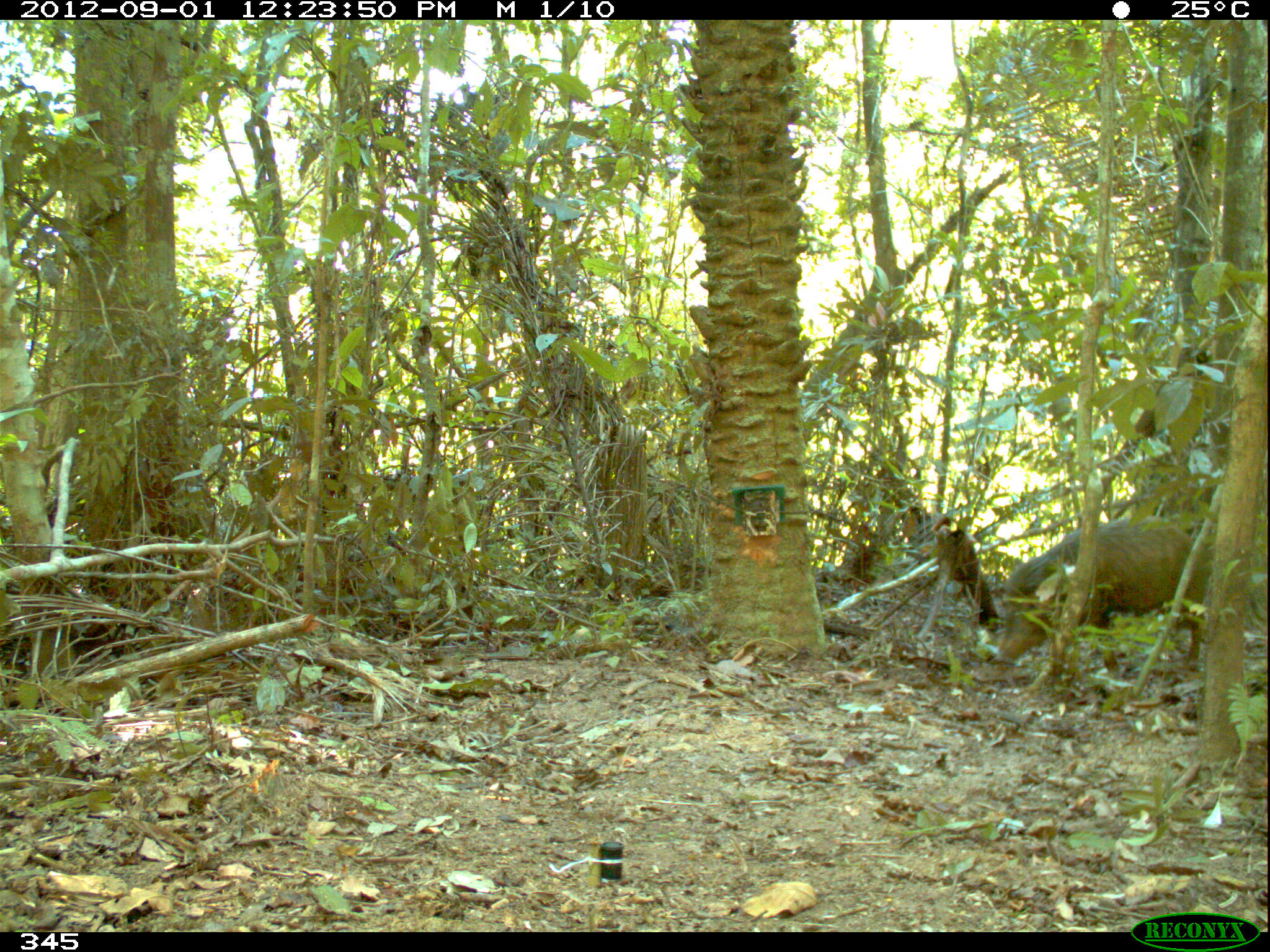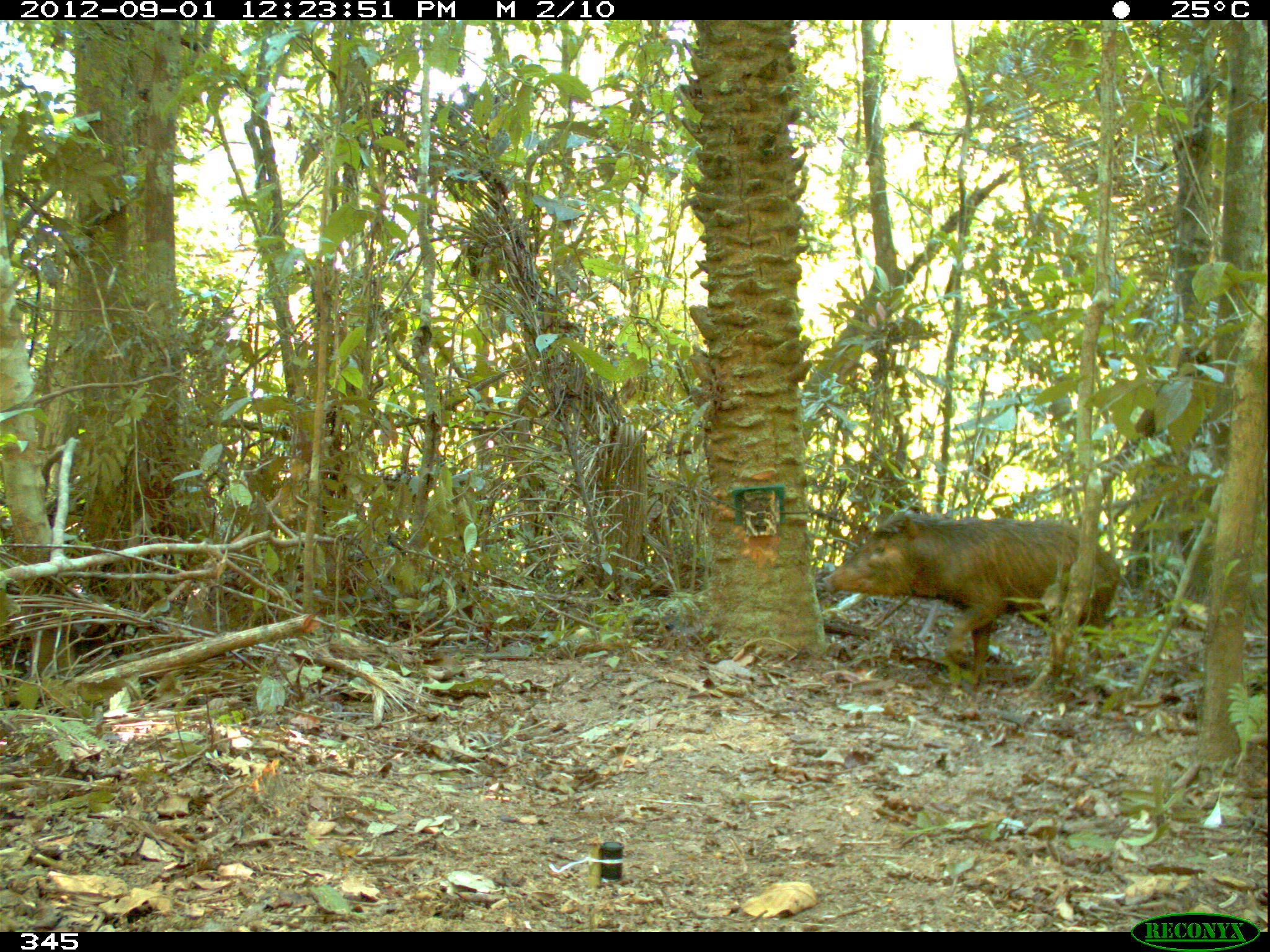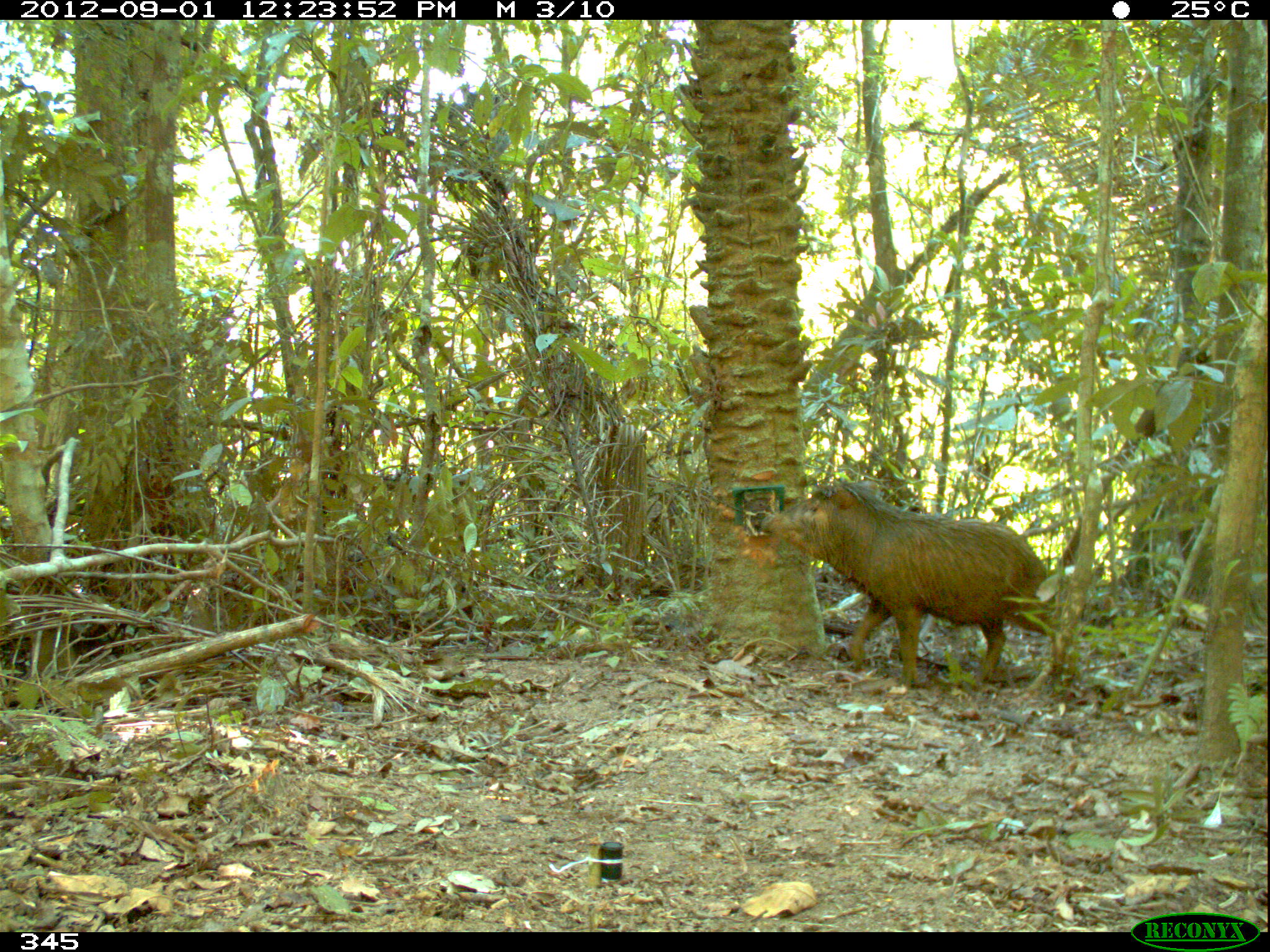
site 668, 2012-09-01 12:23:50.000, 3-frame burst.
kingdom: Animalia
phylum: Chordata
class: Mammalia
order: Artiodactyla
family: Tayassuidae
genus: Tayassu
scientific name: Tayassu pecari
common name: white-lipped peccary